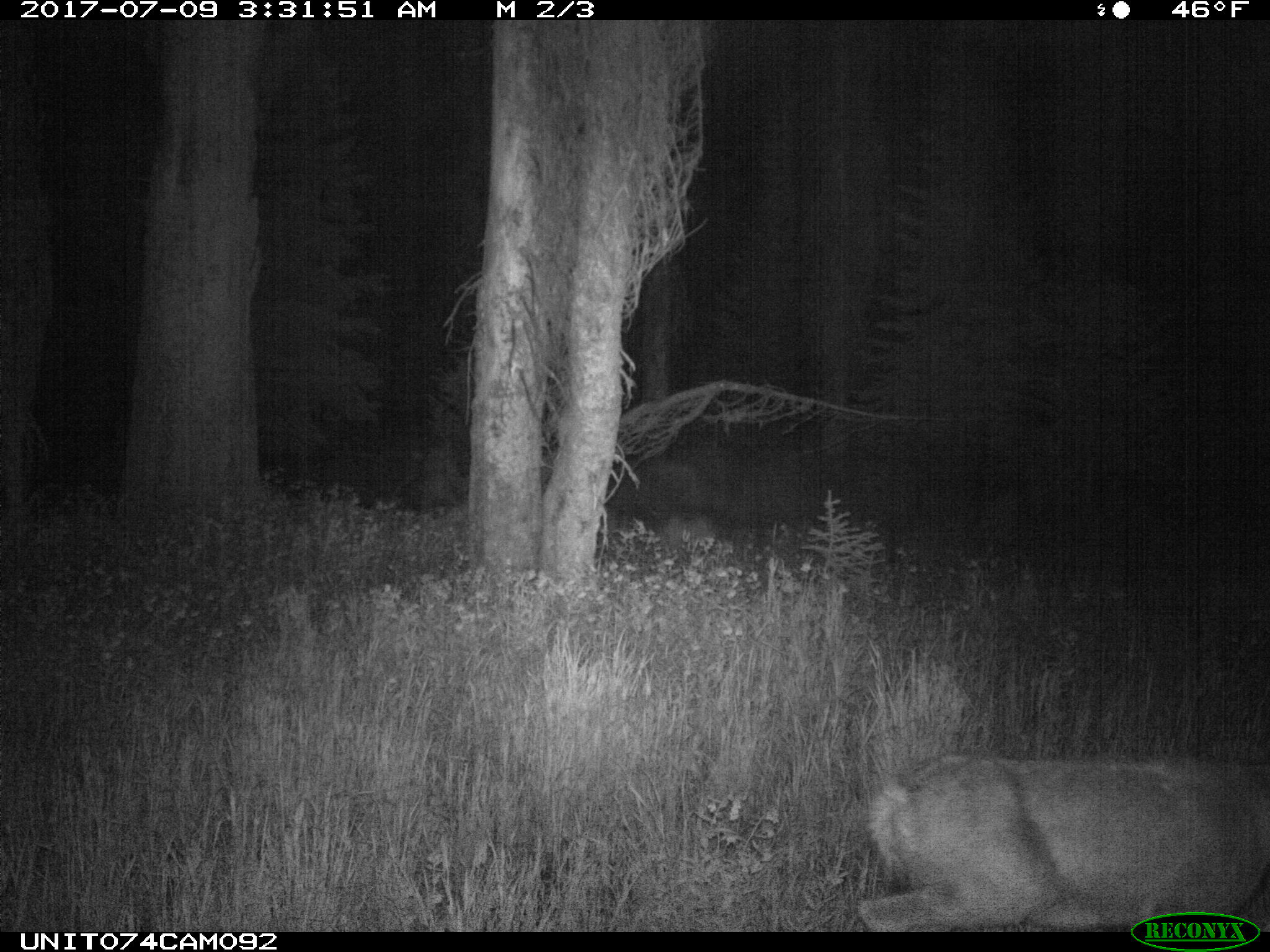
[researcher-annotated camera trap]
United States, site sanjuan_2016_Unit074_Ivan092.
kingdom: Animalia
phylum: Chordata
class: Mammalia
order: Artiodactyla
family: Cervidae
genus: Odocoileus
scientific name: Odocoileus hemionus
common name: mule deer